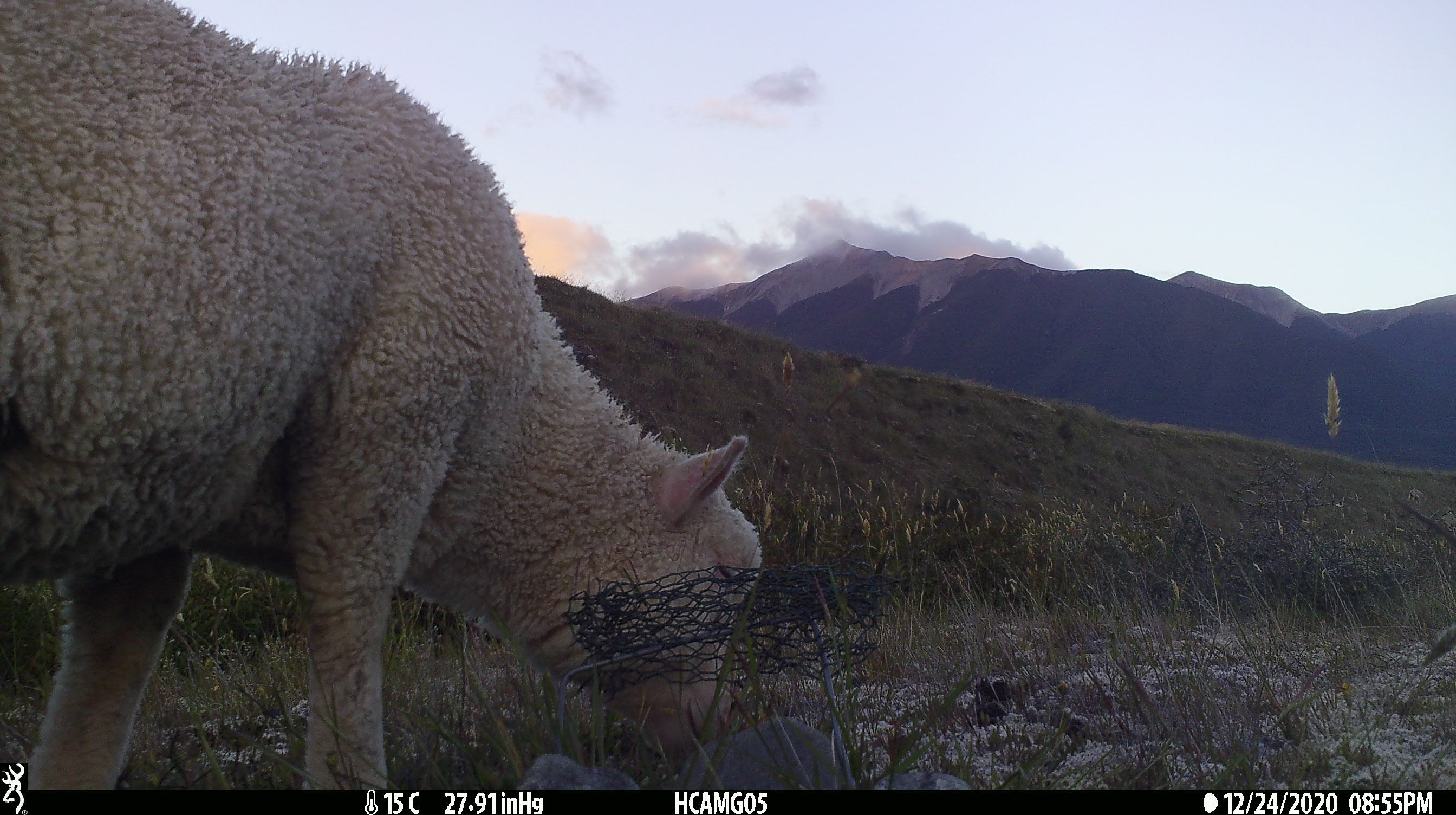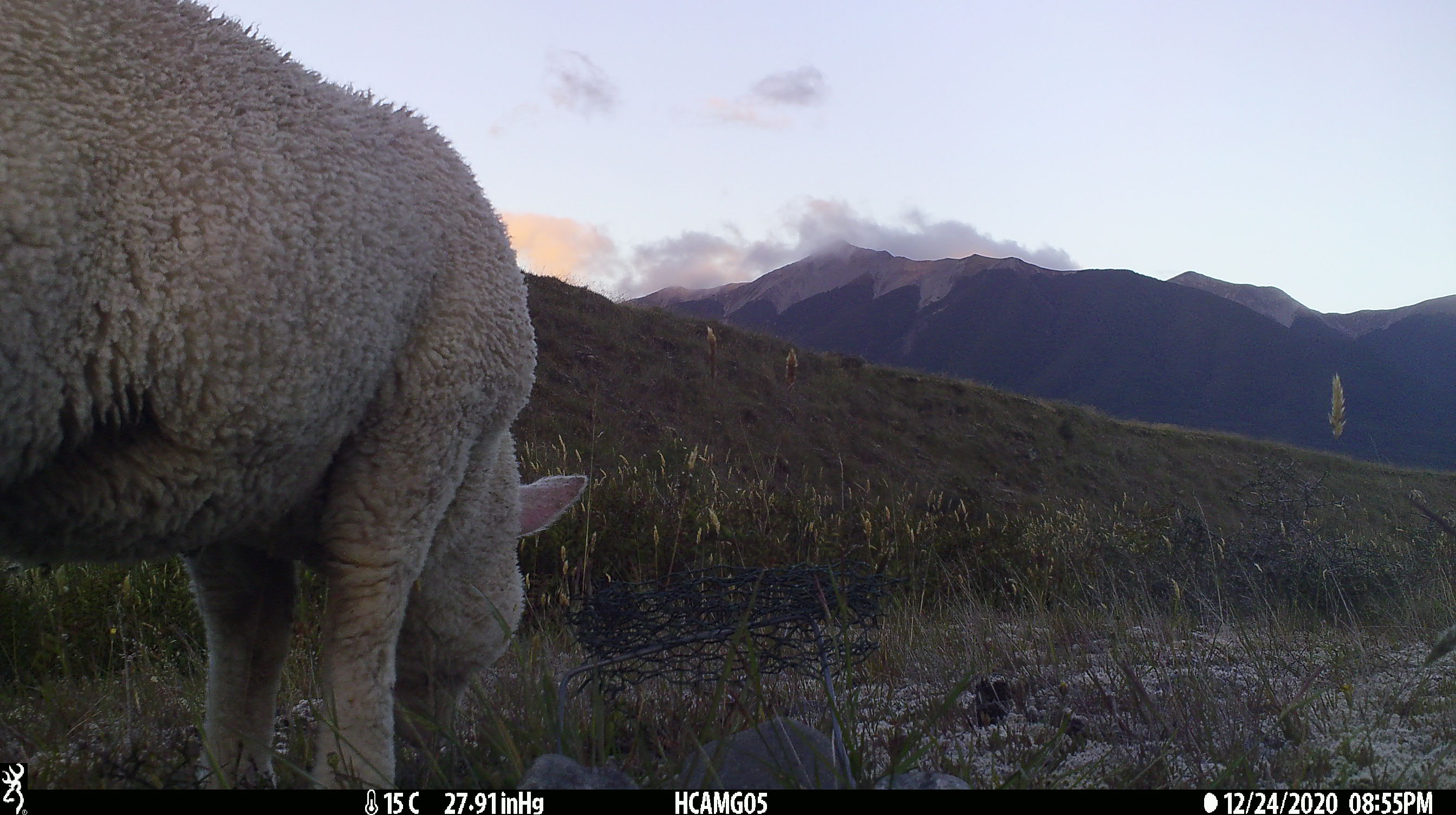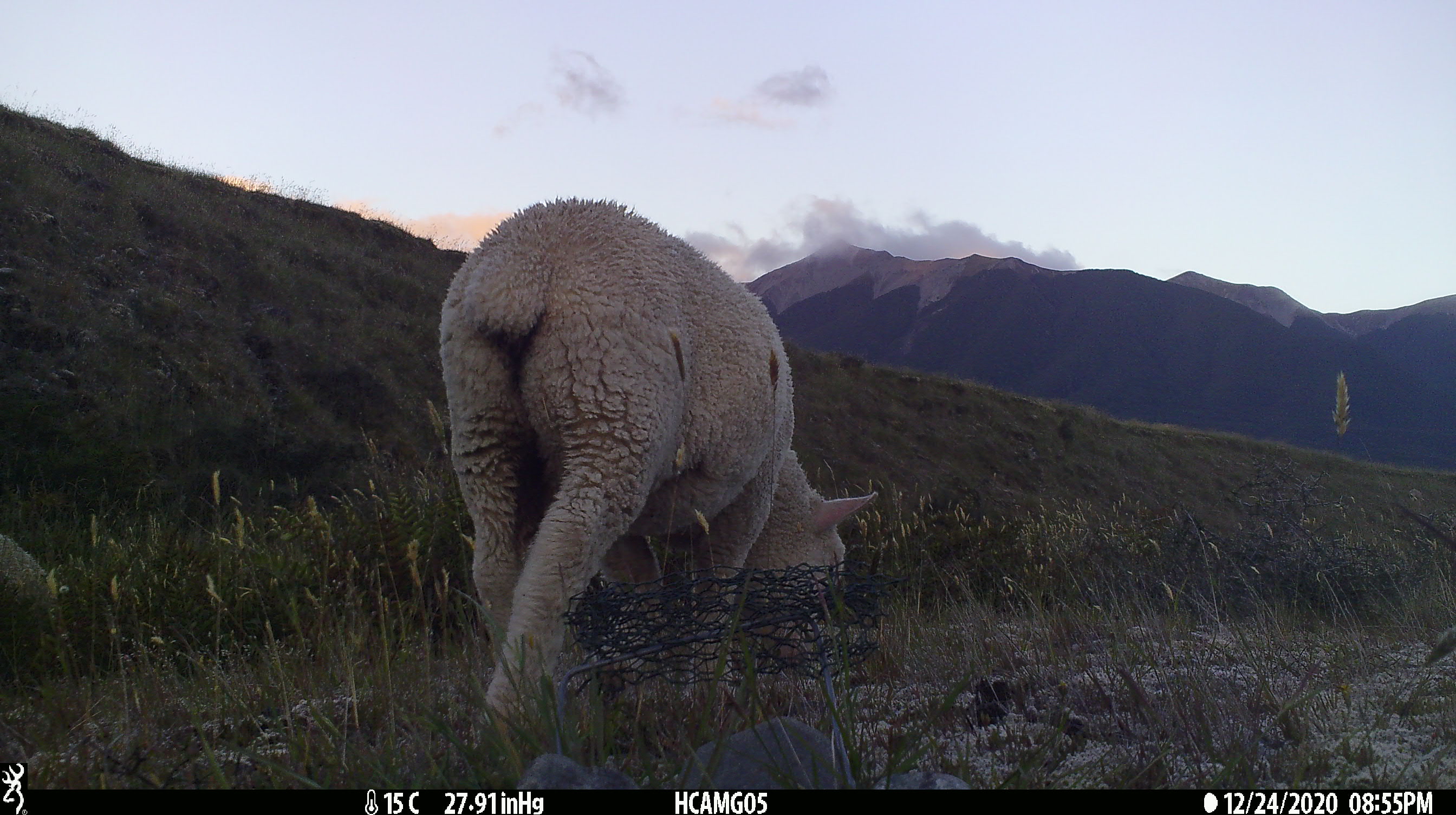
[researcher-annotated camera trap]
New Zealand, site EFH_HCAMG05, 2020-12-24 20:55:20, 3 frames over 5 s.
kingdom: Animalia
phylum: Chordata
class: Mammalia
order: Artiodactyla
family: Bovidae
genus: Ovis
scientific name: Ovis aries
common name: domestic sheep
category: sheep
Sheep (domestic sheep) (Ovis aries).